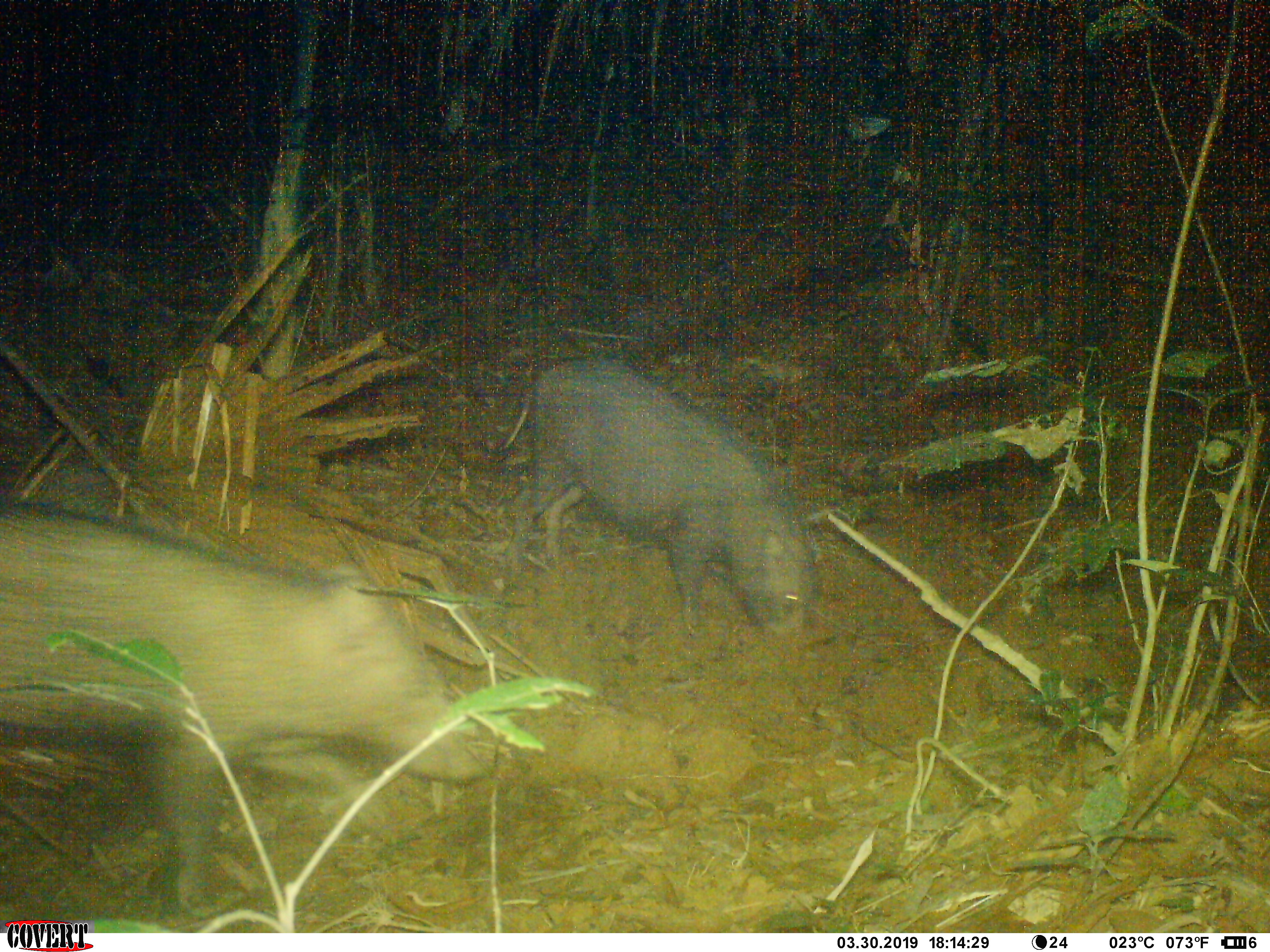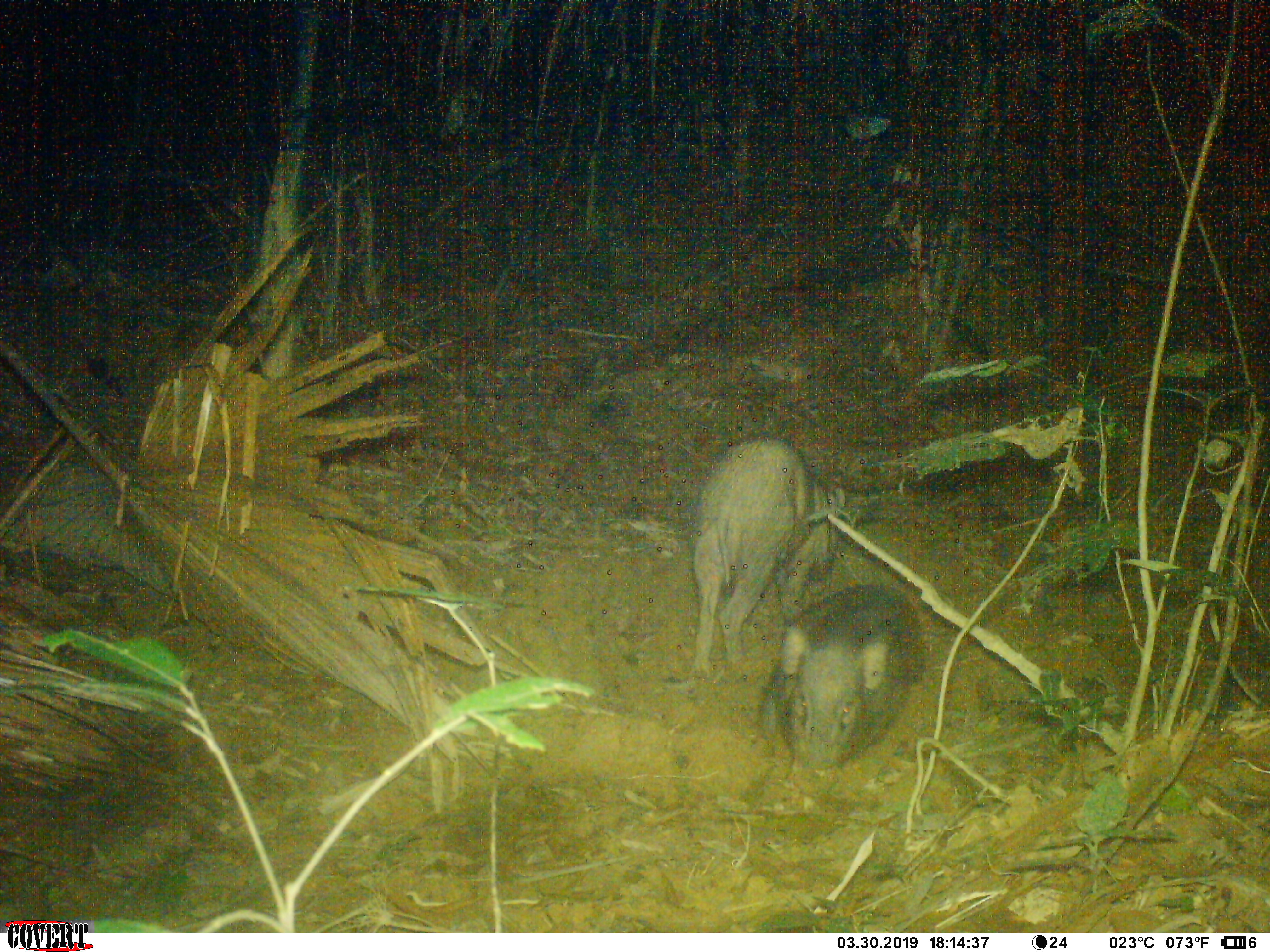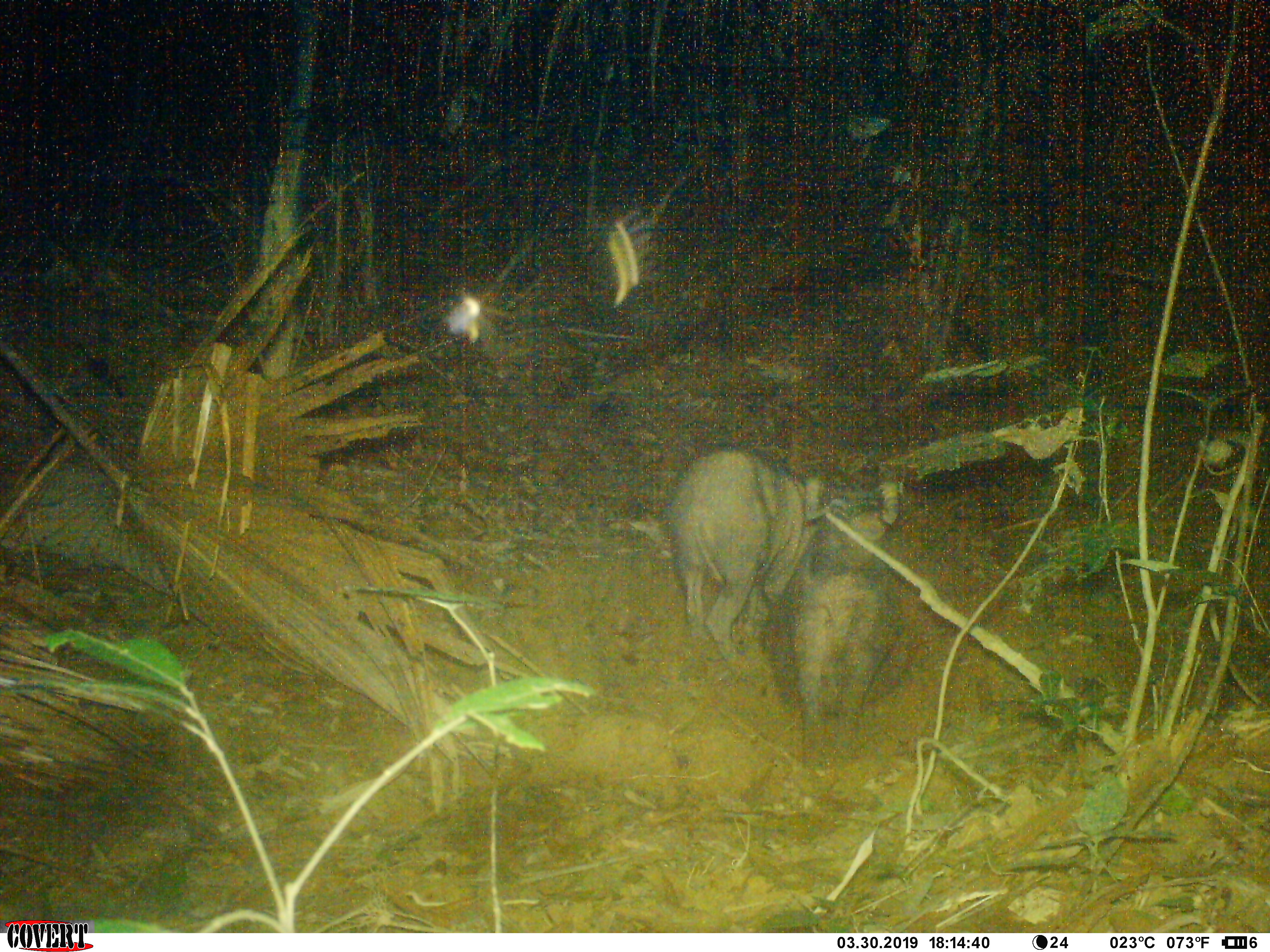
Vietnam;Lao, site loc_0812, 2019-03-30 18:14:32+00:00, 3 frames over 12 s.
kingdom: Animalia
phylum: Chordata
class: Mammalia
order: Artiodactyla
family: Suidae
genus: Sus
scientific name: Sus scrofa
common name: eurasian wild pig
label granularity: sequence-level